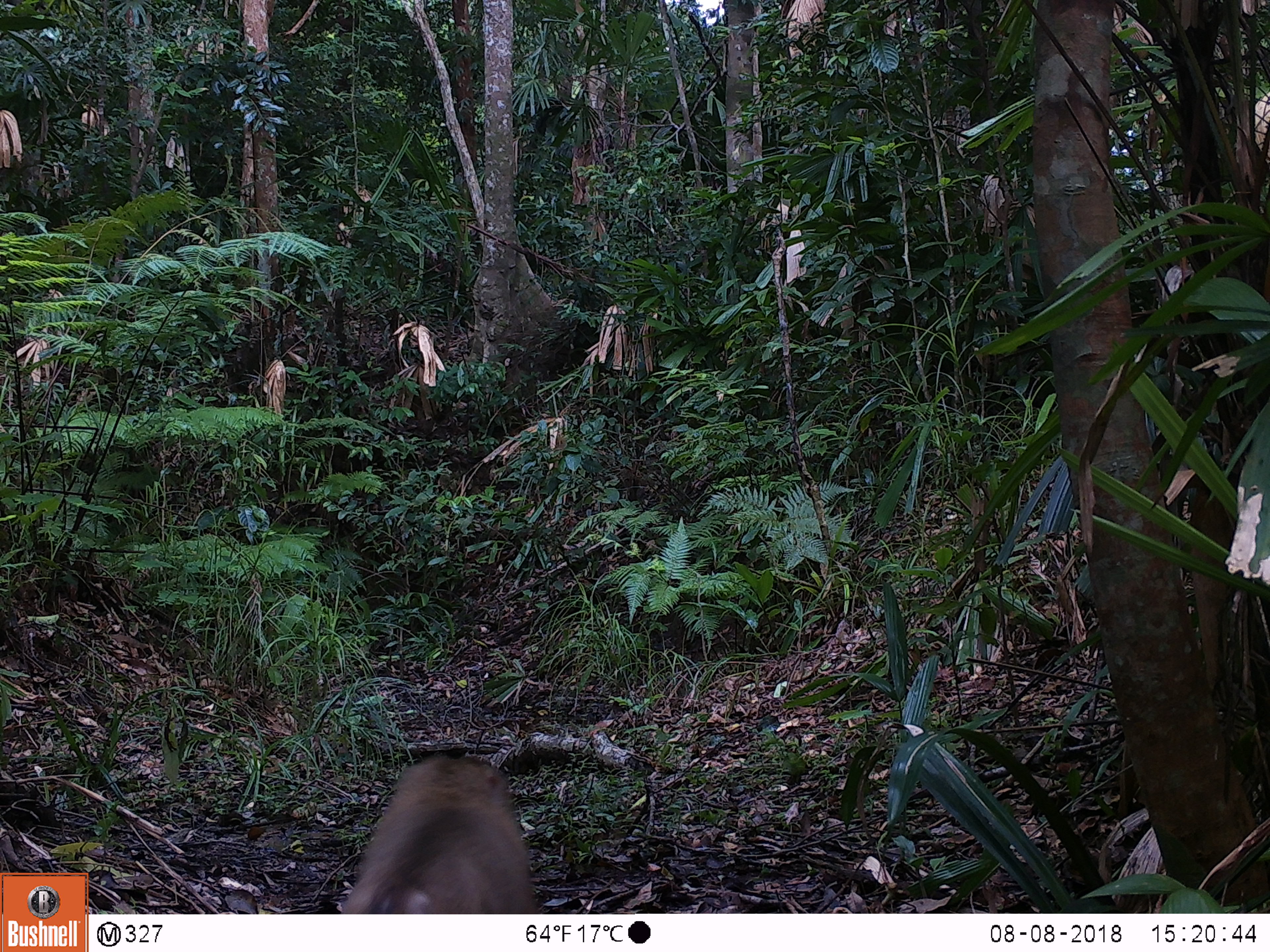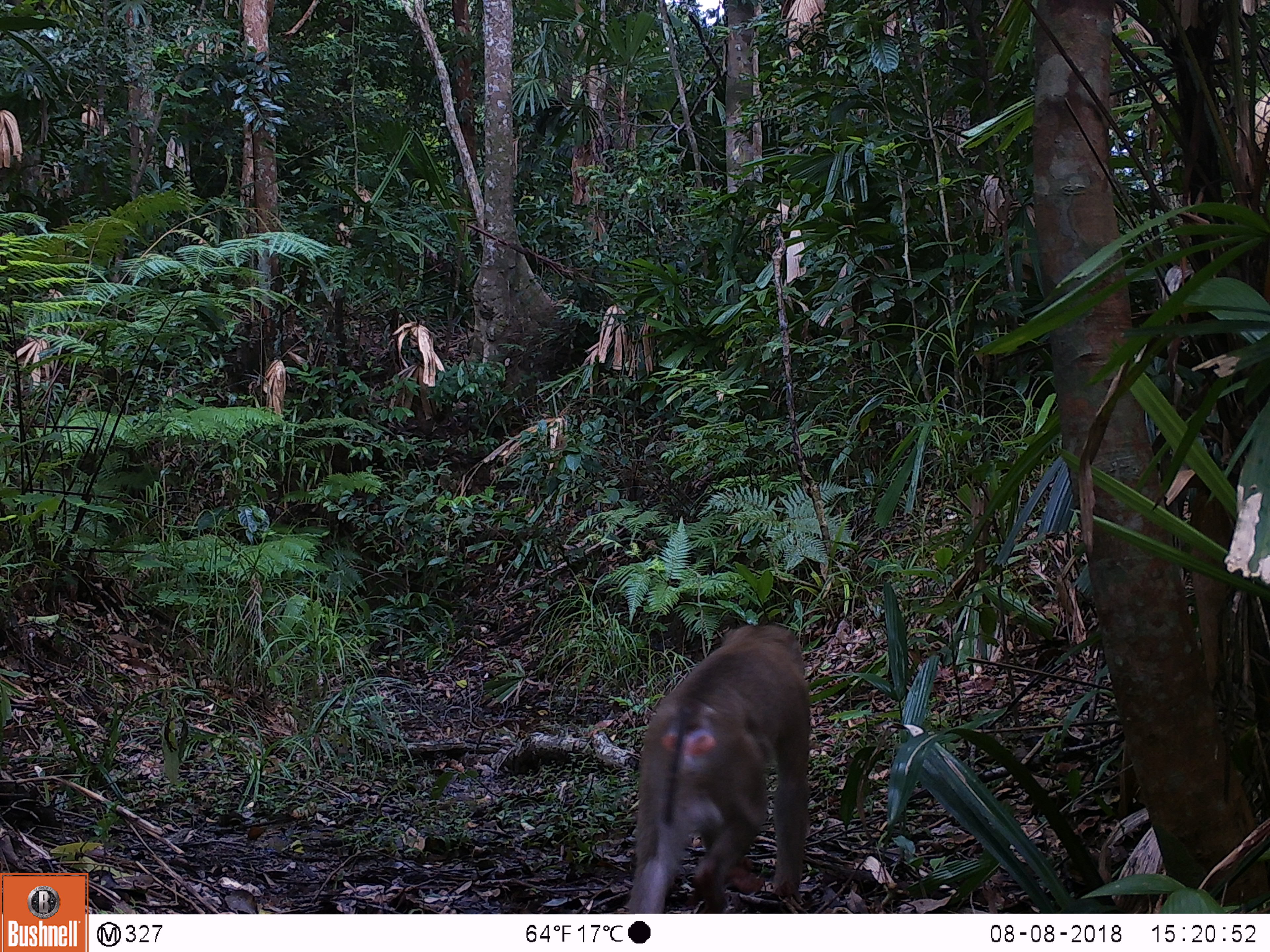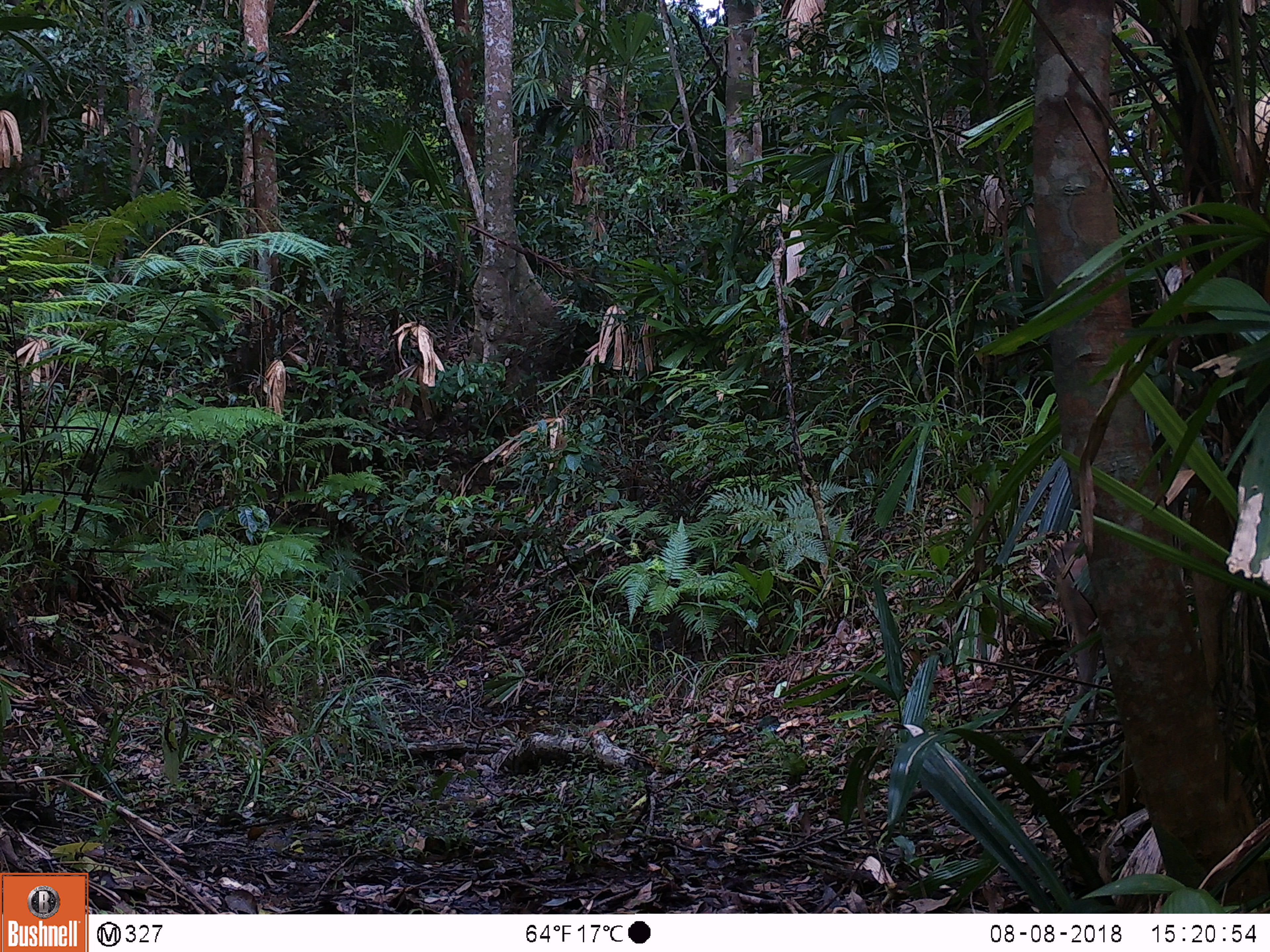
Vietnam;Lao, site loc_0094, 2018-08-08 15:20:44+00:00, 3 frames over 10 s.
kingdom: Animalia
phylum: Chordata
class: Mammalia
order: Primates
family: Cercopithecidae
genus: Macaca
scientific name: Macaca nemestrina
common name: pig-tailed macaque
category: pig tailed macaque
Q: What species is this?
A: Pig tailed macaque (pig-tailed macaque) (Macaca nemestrina).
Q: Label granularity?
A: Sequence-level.